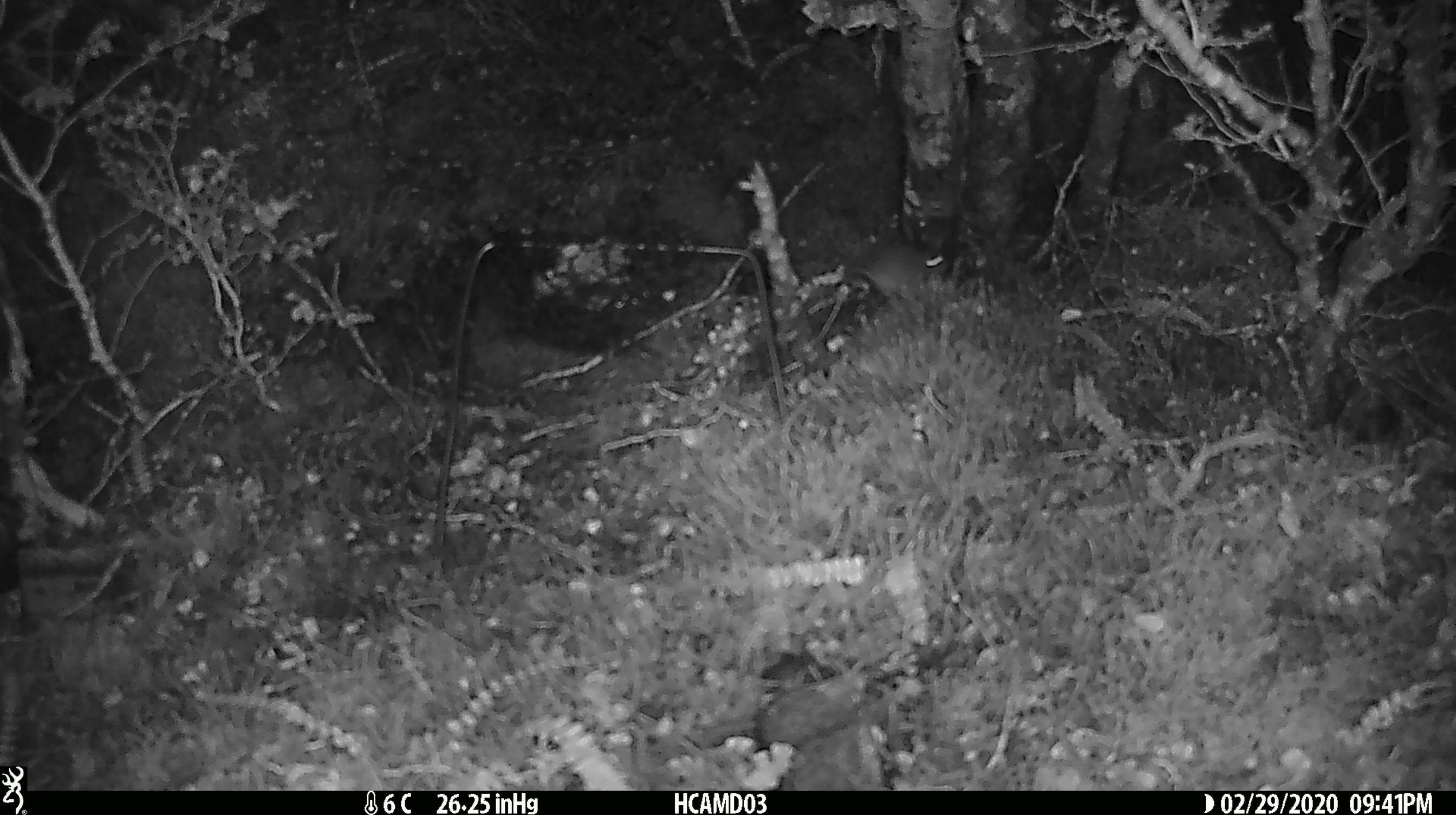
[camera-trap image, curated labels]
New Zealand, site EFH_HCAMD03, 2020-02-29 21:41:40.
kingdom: Animalia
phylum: Chordata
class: Mammalia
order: Rodentia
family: Muridae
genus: Mus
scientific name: Mus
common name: mouse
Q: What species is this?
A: Mouse (Mus).